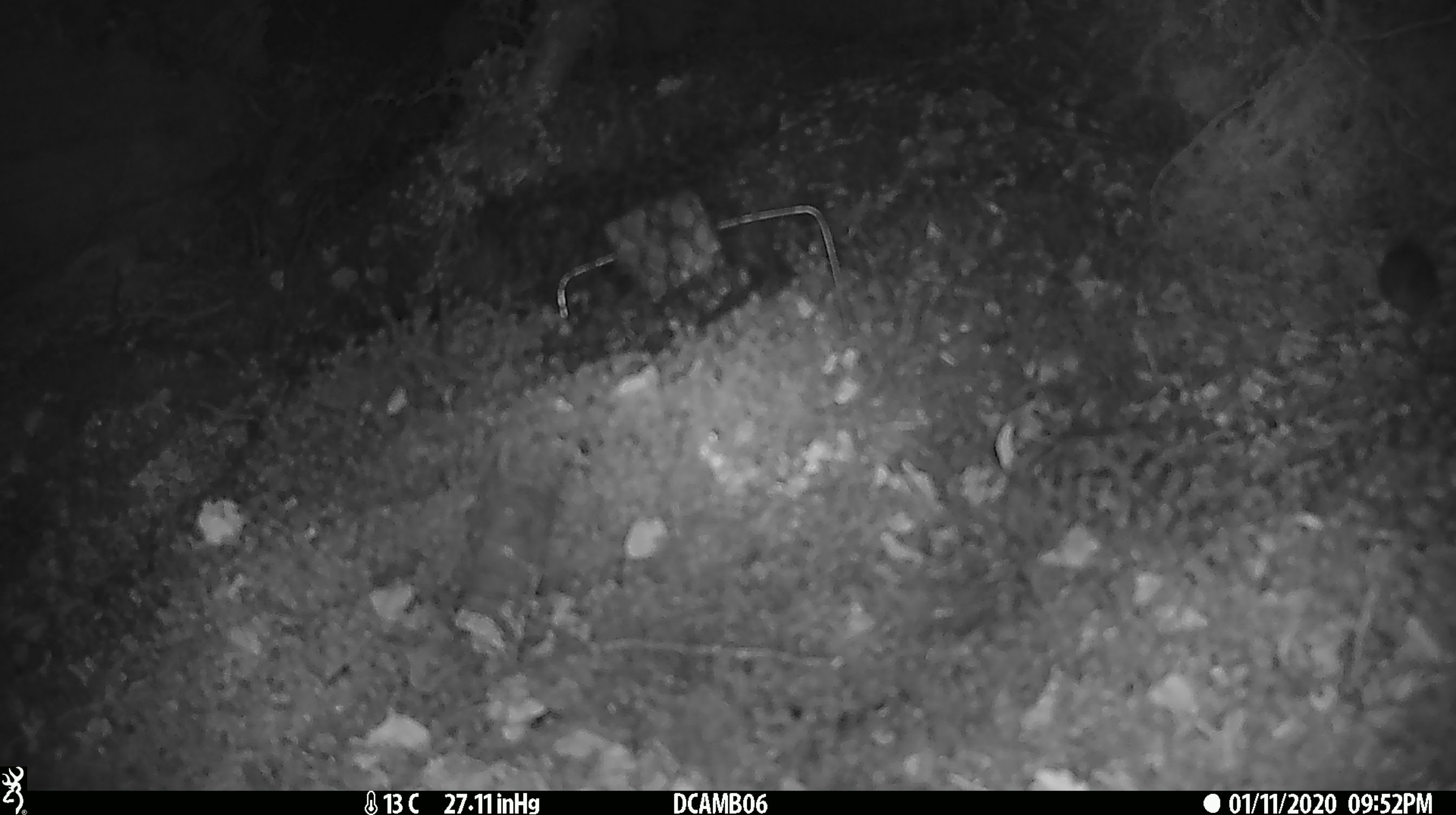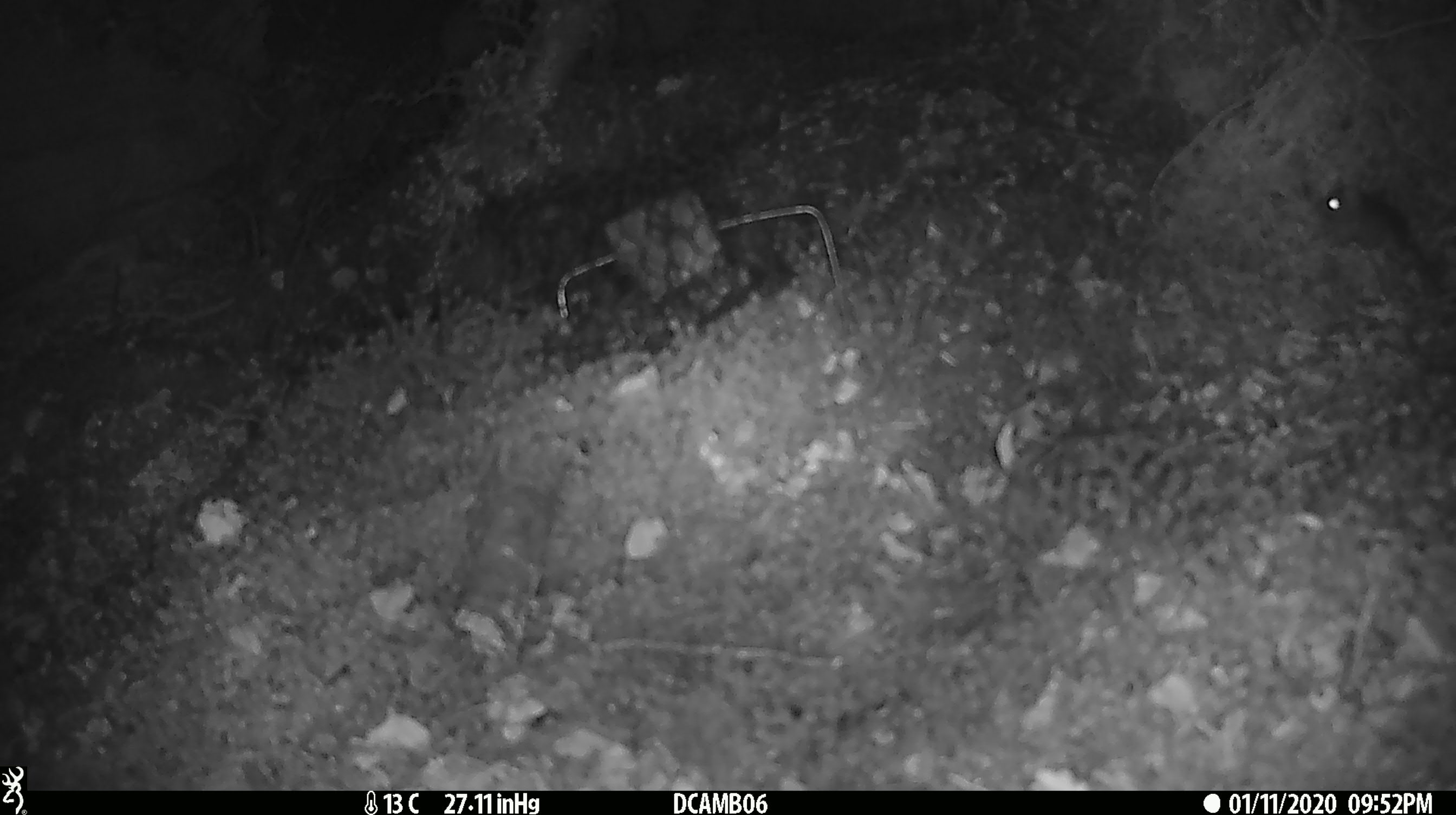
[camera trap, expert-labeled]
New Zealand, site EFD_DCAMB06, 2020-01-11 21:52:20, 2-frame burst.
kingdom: Animalia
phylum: Chordata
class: Mammalia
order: Rodentia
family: Muridae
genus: Mus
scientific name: Mus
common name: mouse